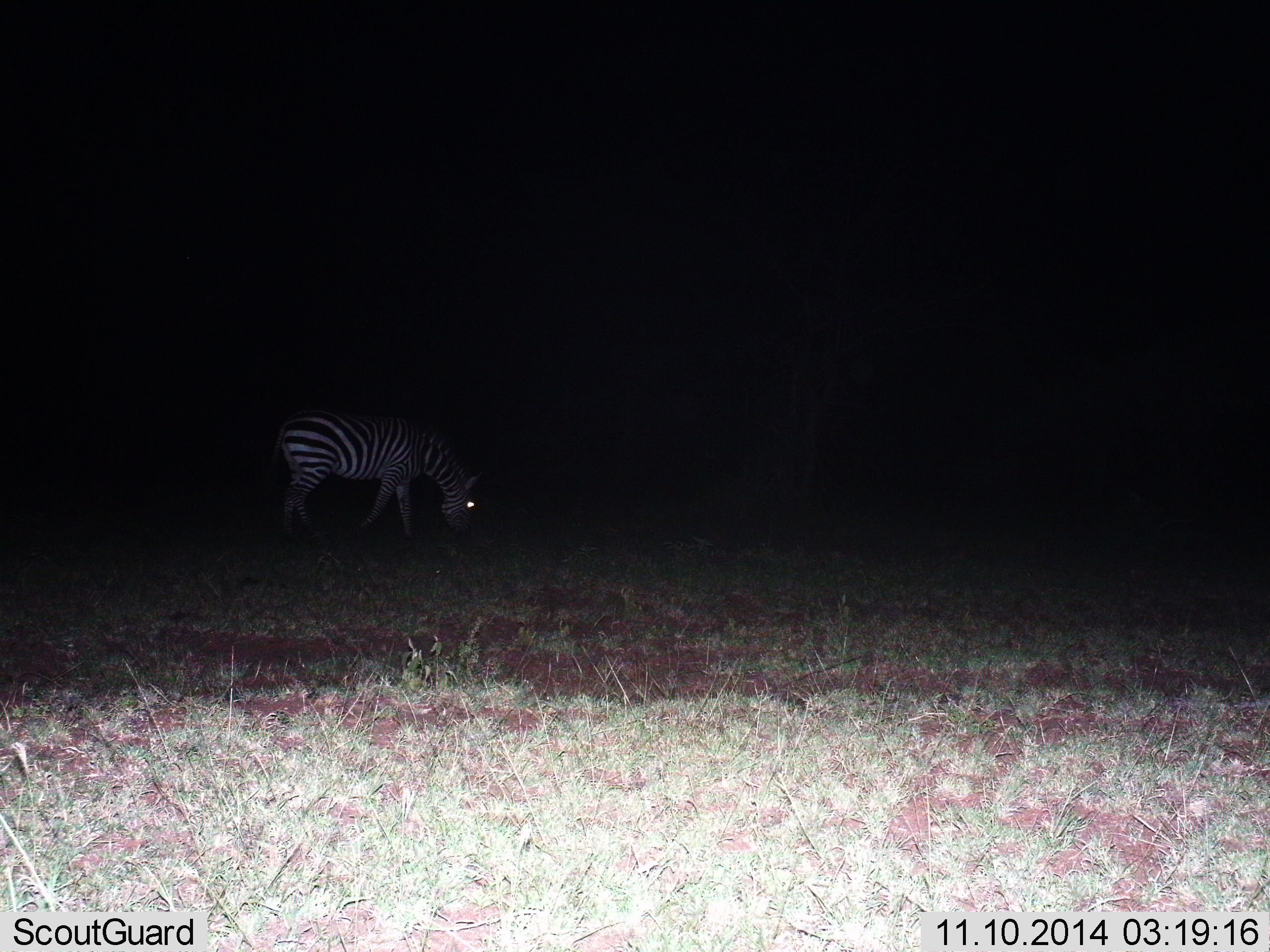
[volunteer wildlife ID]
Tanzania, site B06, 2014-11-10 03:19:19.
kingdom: Animalia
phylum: Chordata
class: Mammalia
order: Perissodactyla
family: Equidae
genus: Equus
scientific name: Equus quagga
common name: plains zebra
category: zebra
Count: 1.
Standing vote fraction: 10%.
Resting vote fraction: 0%.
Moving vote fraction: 0%.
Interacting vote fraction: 0%.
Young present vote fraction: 0%.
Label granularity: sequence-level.